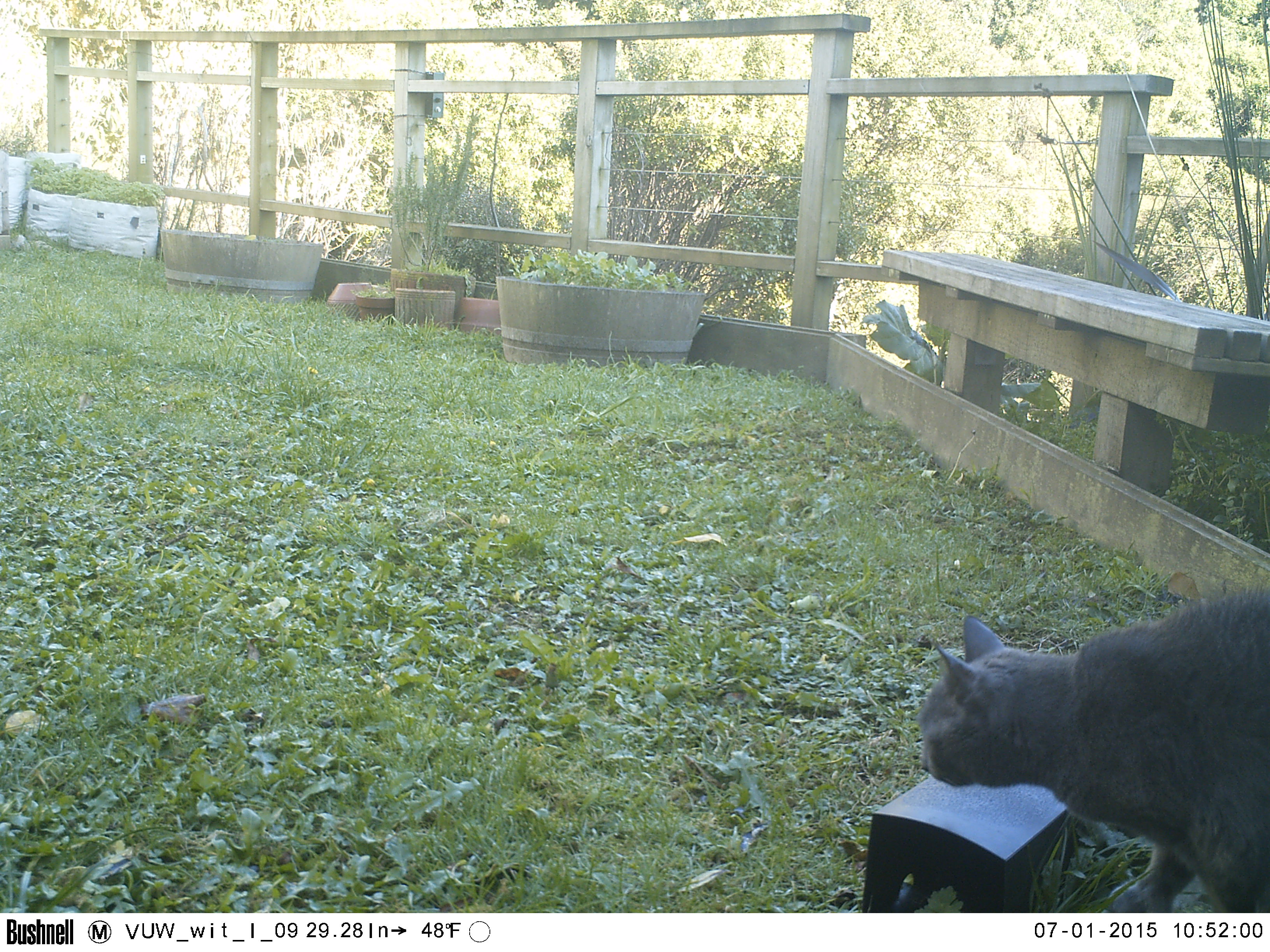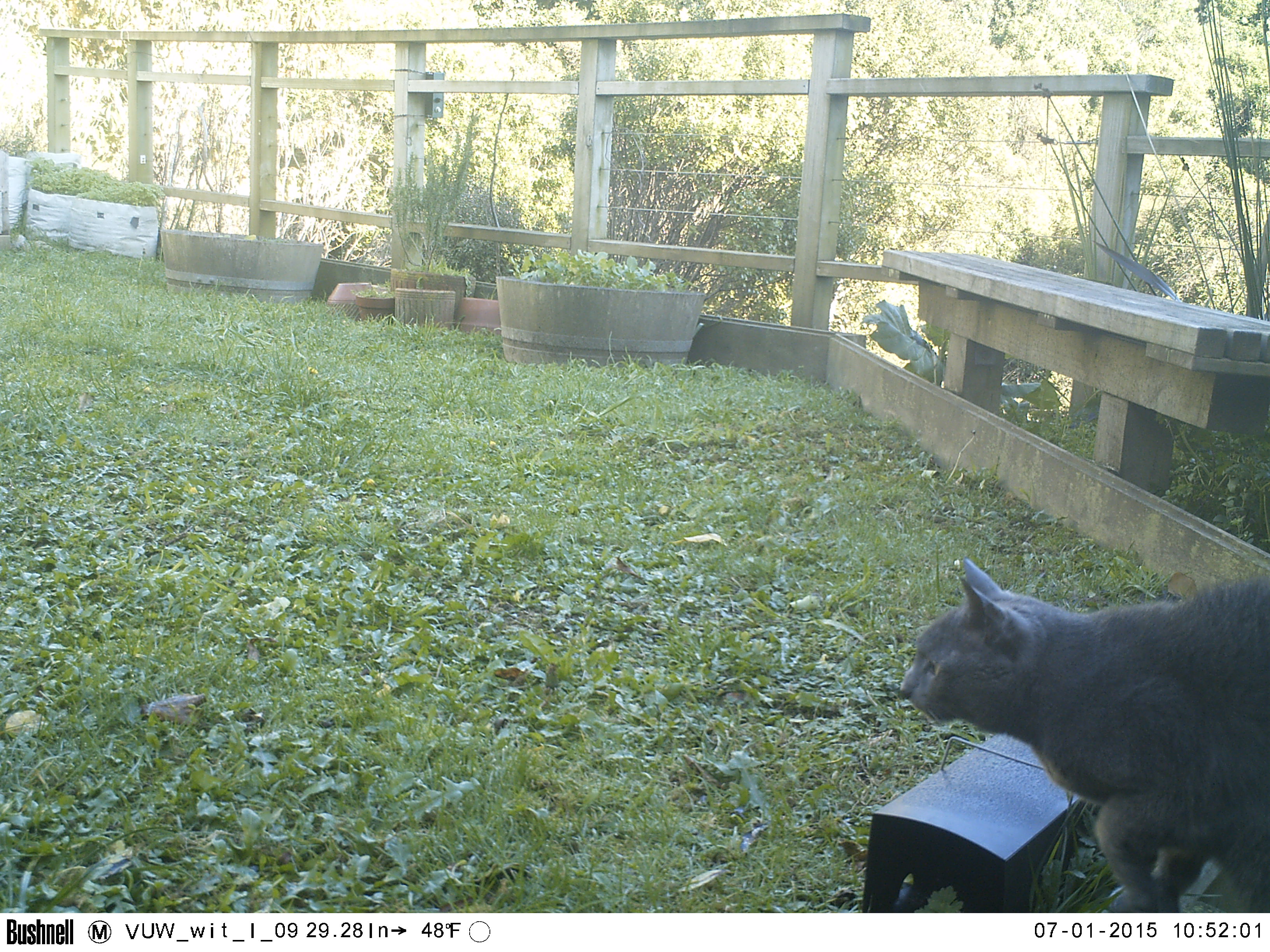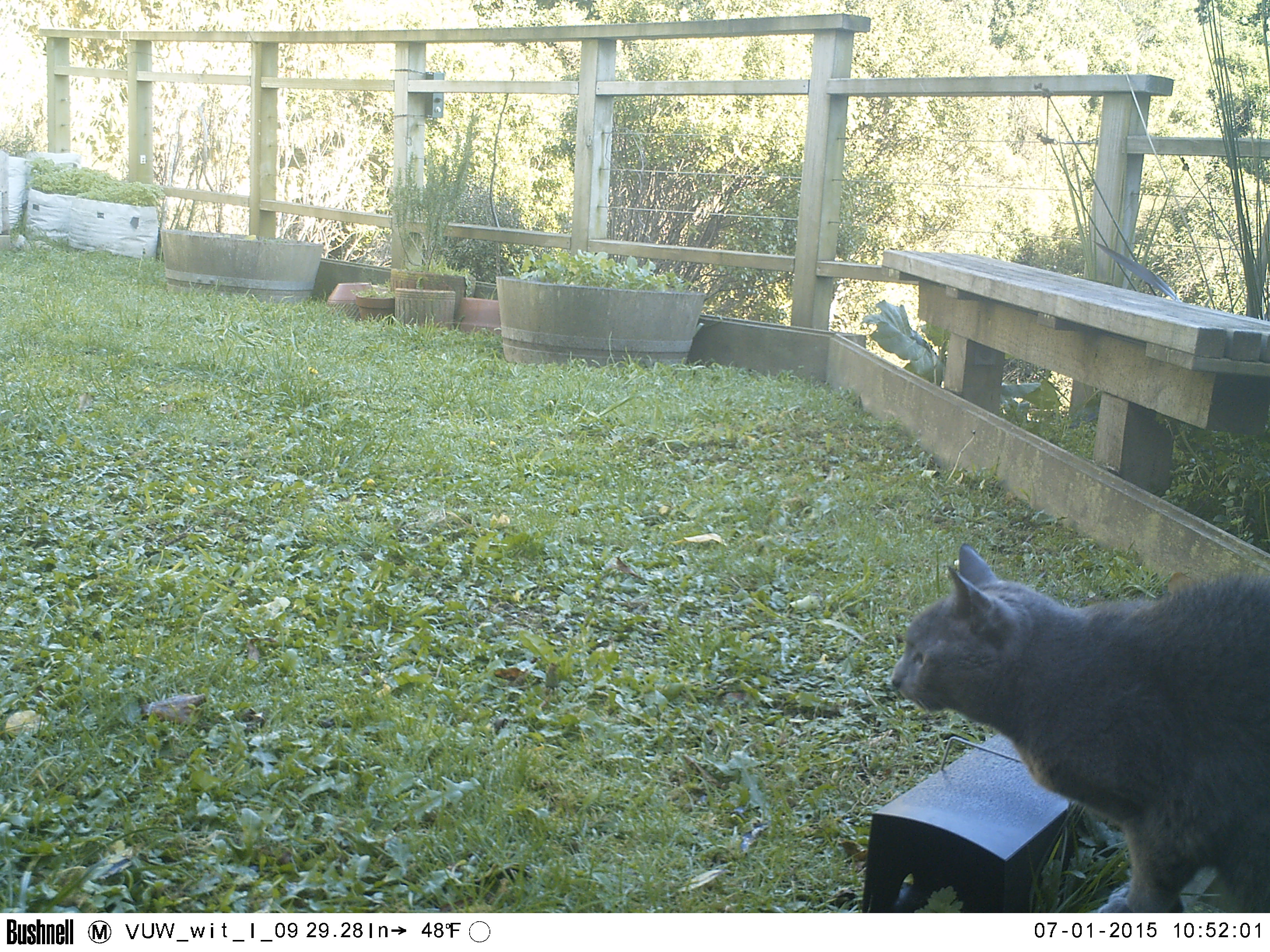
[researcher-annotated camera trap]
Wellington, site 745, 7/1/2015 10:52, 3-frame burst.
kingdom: Animalia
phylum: Chordata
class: Mammalia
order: Carnivora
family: Felidae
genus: Felis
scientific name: Felis catus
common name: cat